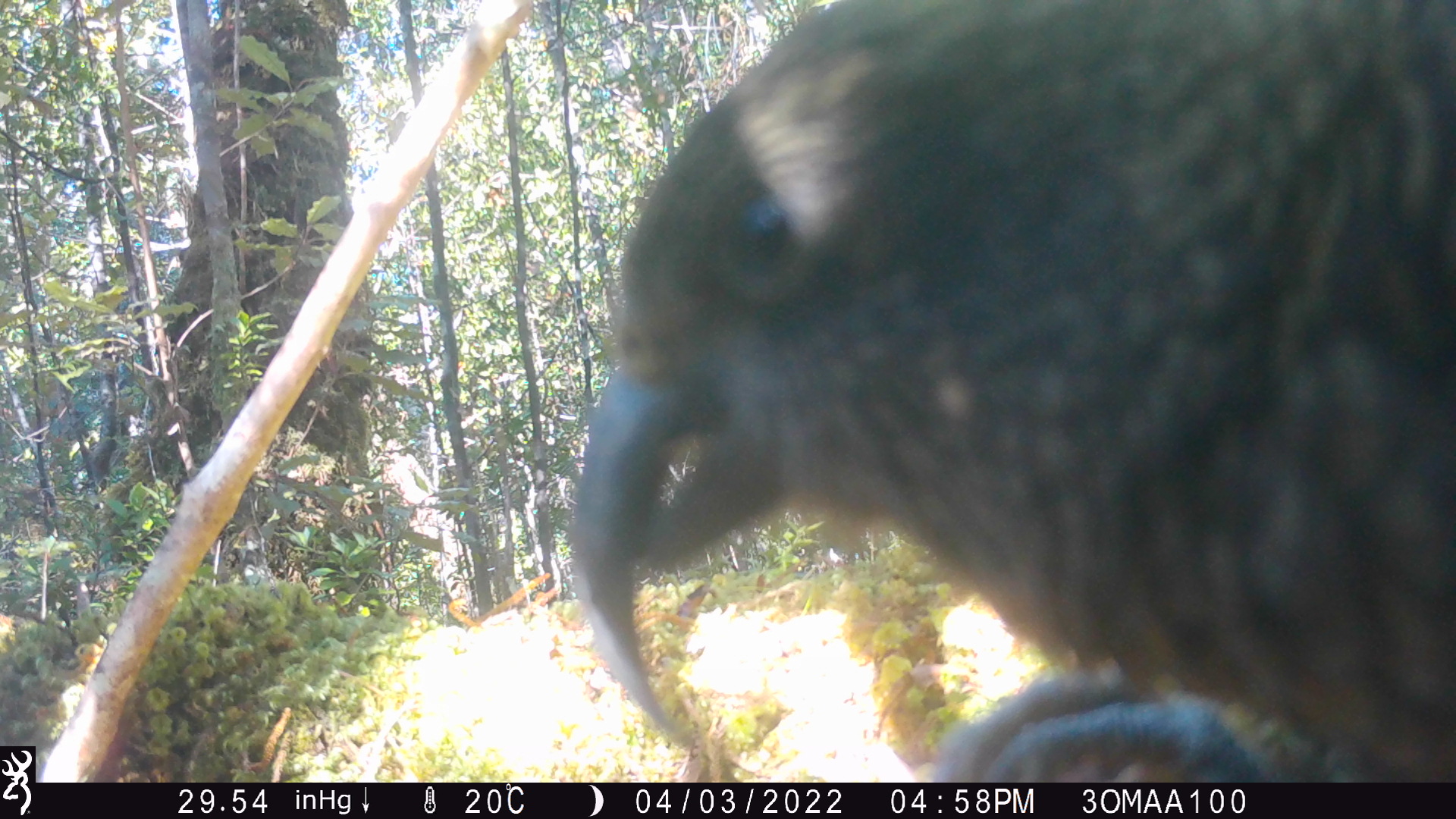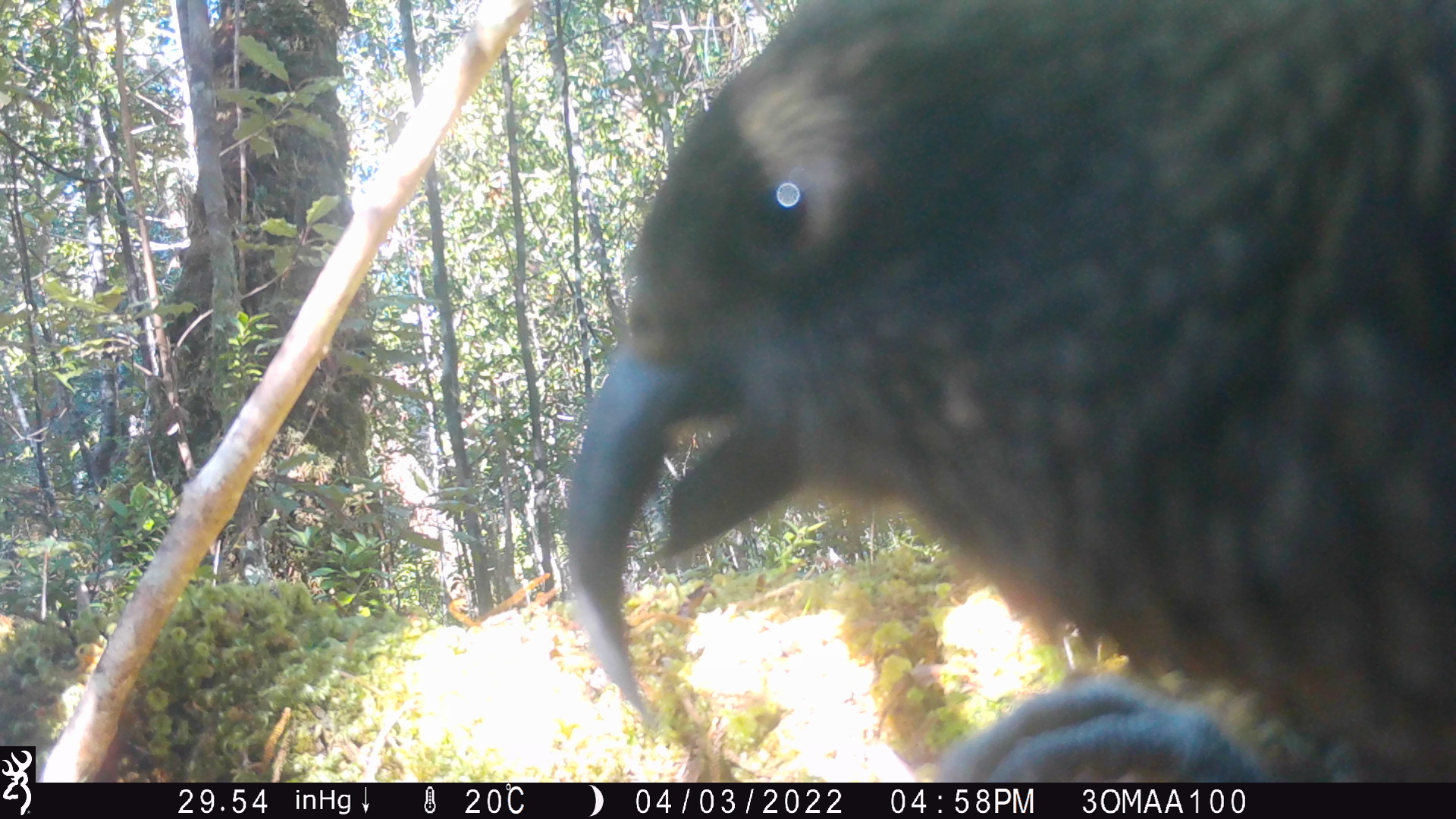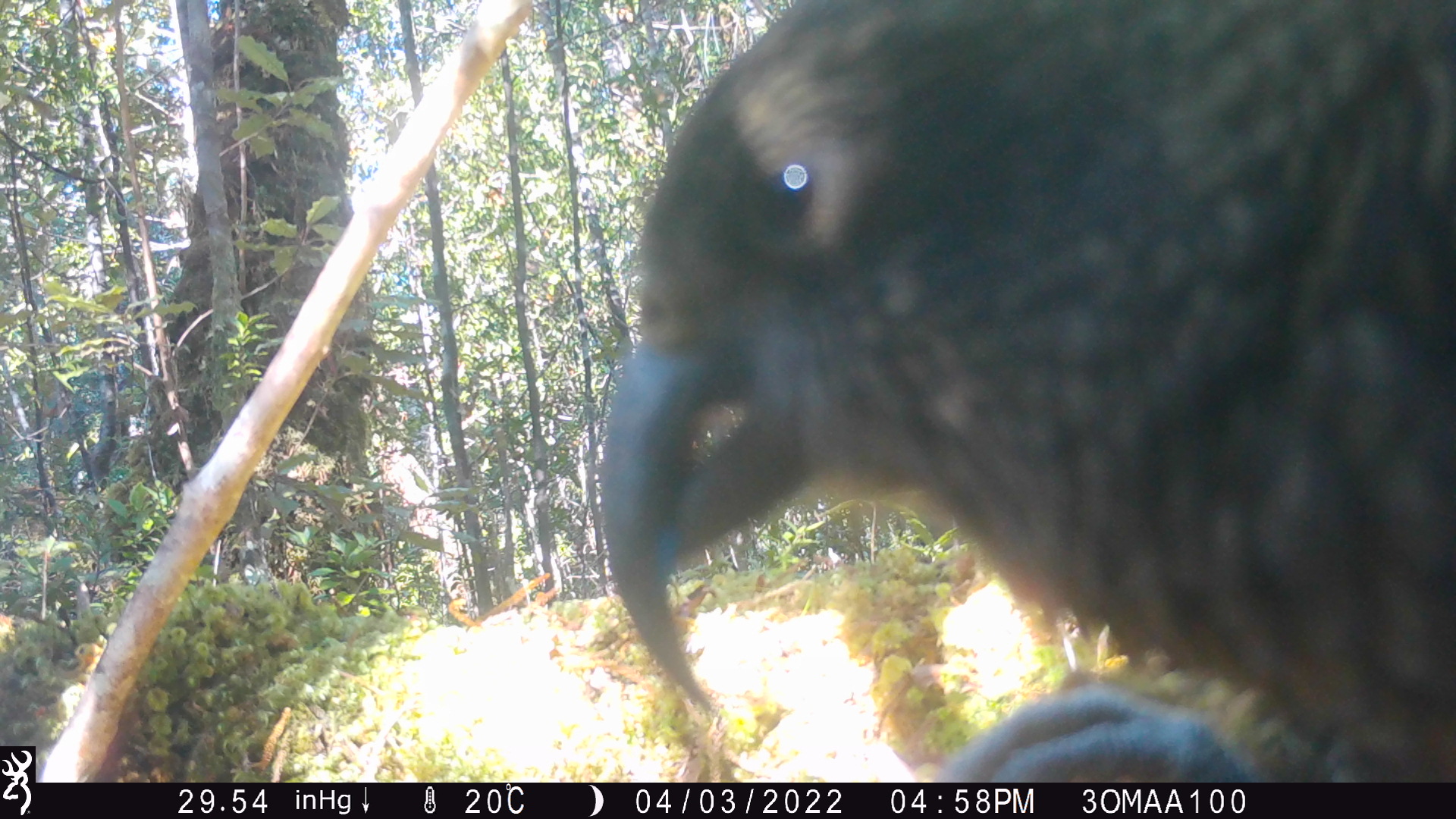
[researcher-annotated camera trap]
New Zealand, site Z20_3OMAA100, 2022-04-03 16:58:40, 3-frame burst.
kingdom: Animalia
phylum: Chordata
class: Aves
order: Psittaciformes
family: Strigopidae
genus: Nestor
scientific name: Nestor notabilis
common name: kea